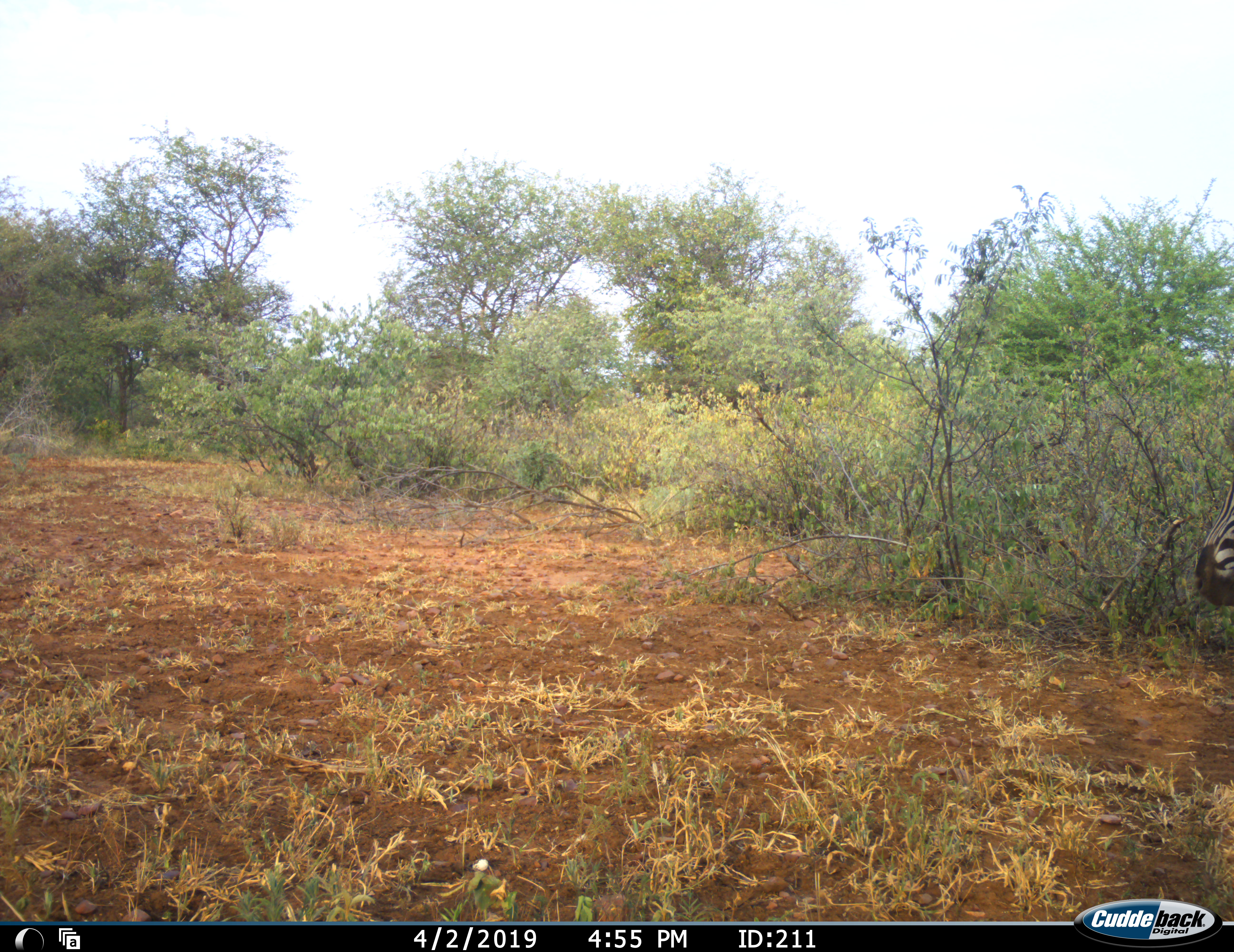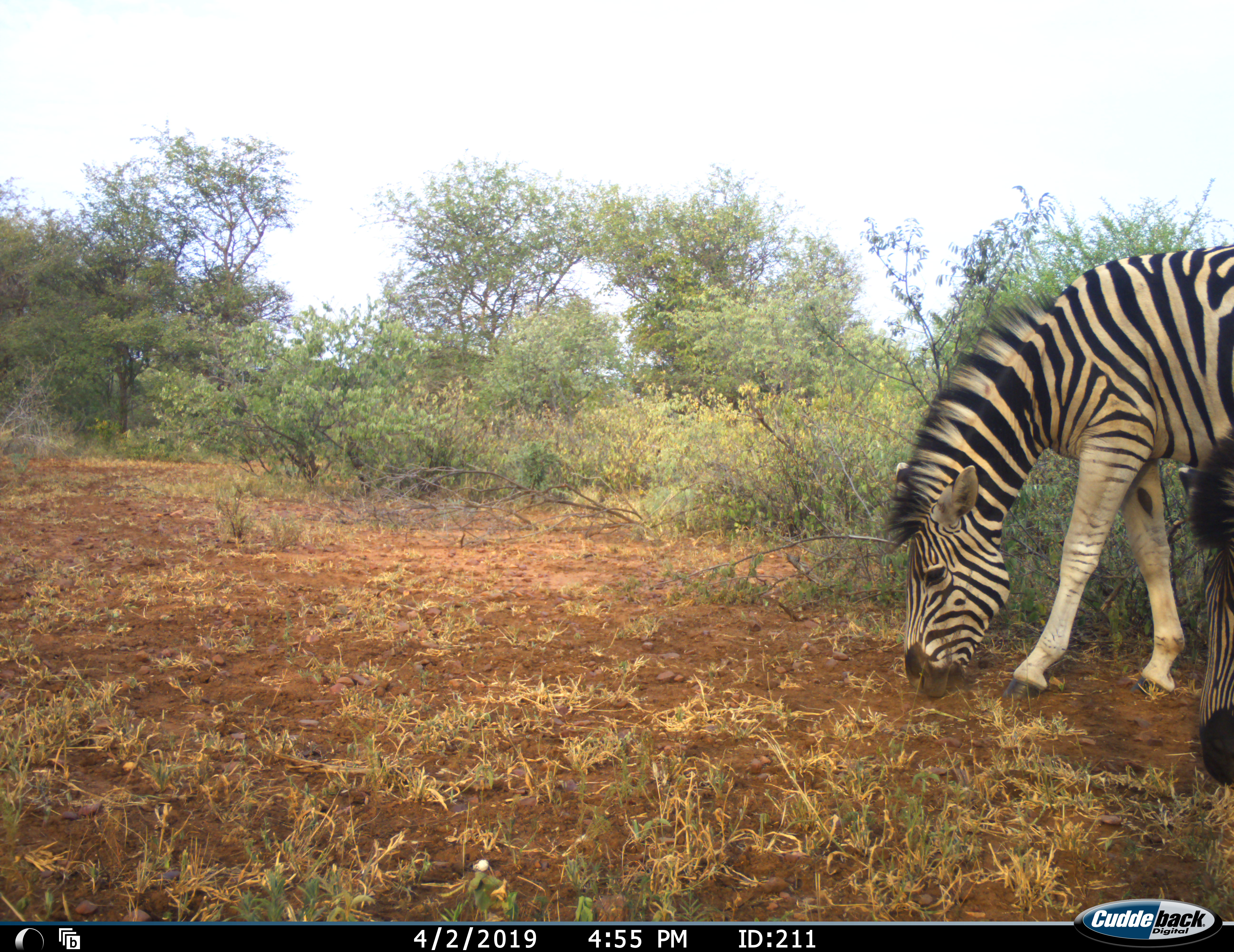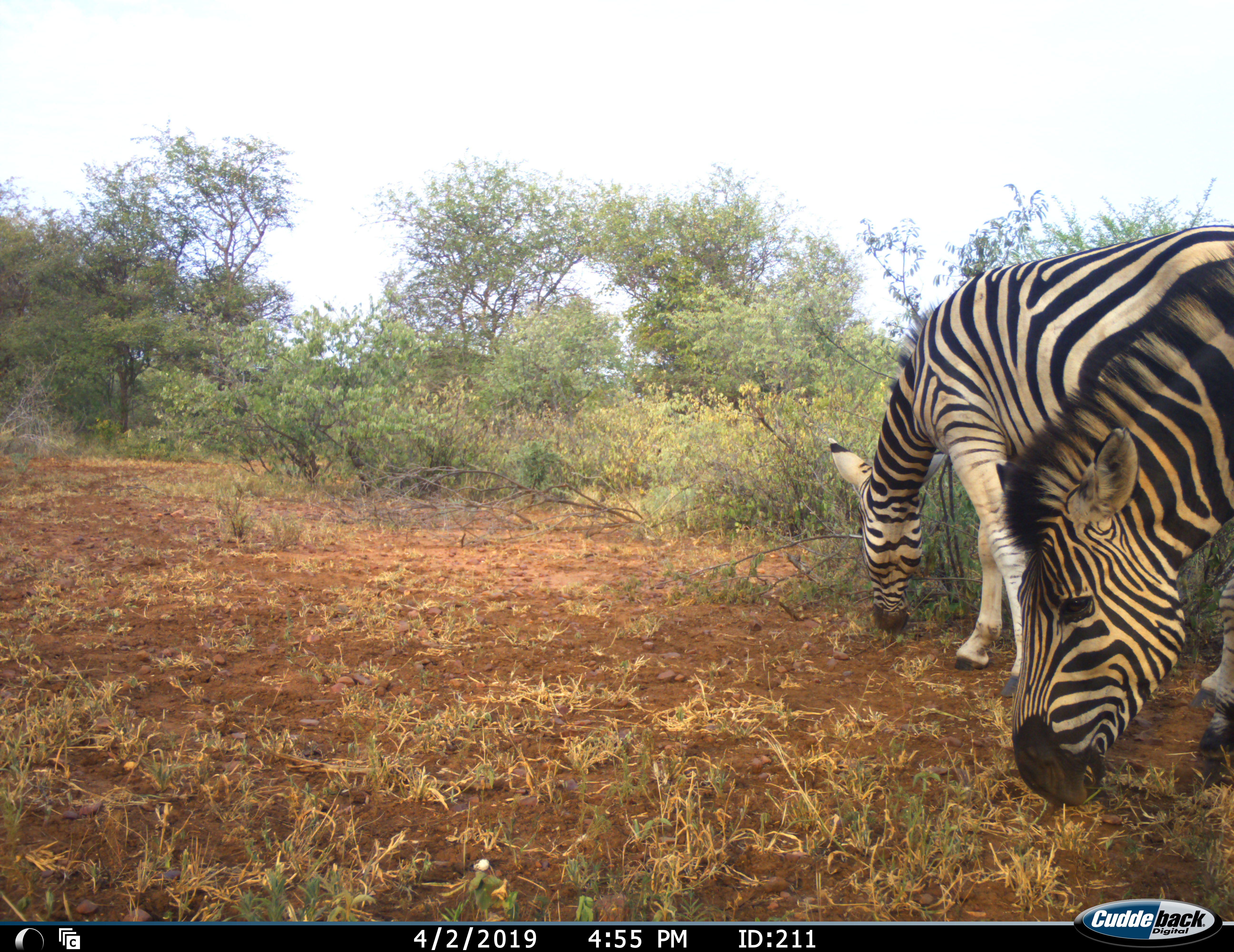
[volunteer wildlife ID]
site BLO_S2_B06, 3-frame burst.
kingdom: Animalia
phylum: Chordata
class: Mammalia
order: Perissodactyla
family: Equidae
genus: Equus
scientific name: Equus quagga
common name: plains zebra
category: zebraplains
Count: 2.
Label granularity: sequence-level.